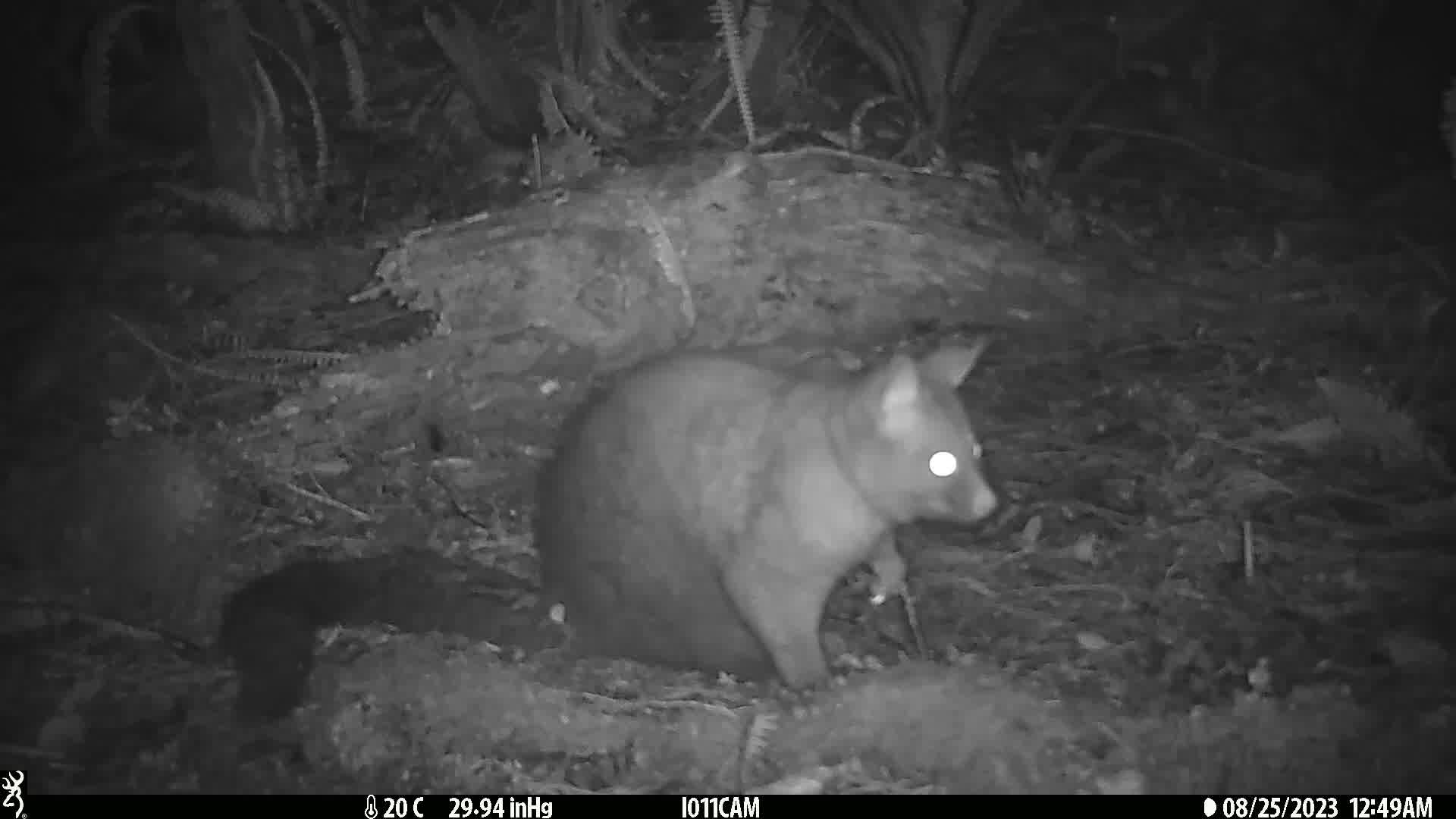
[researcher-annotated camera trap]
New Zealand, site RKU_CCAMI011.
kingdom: Animalia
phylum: Chordata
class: Mammalia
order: Diprotodontia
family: Phalangeridae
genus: Trichosurus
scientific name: Trichosurus vulpecula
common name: common brushtail possum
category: possum